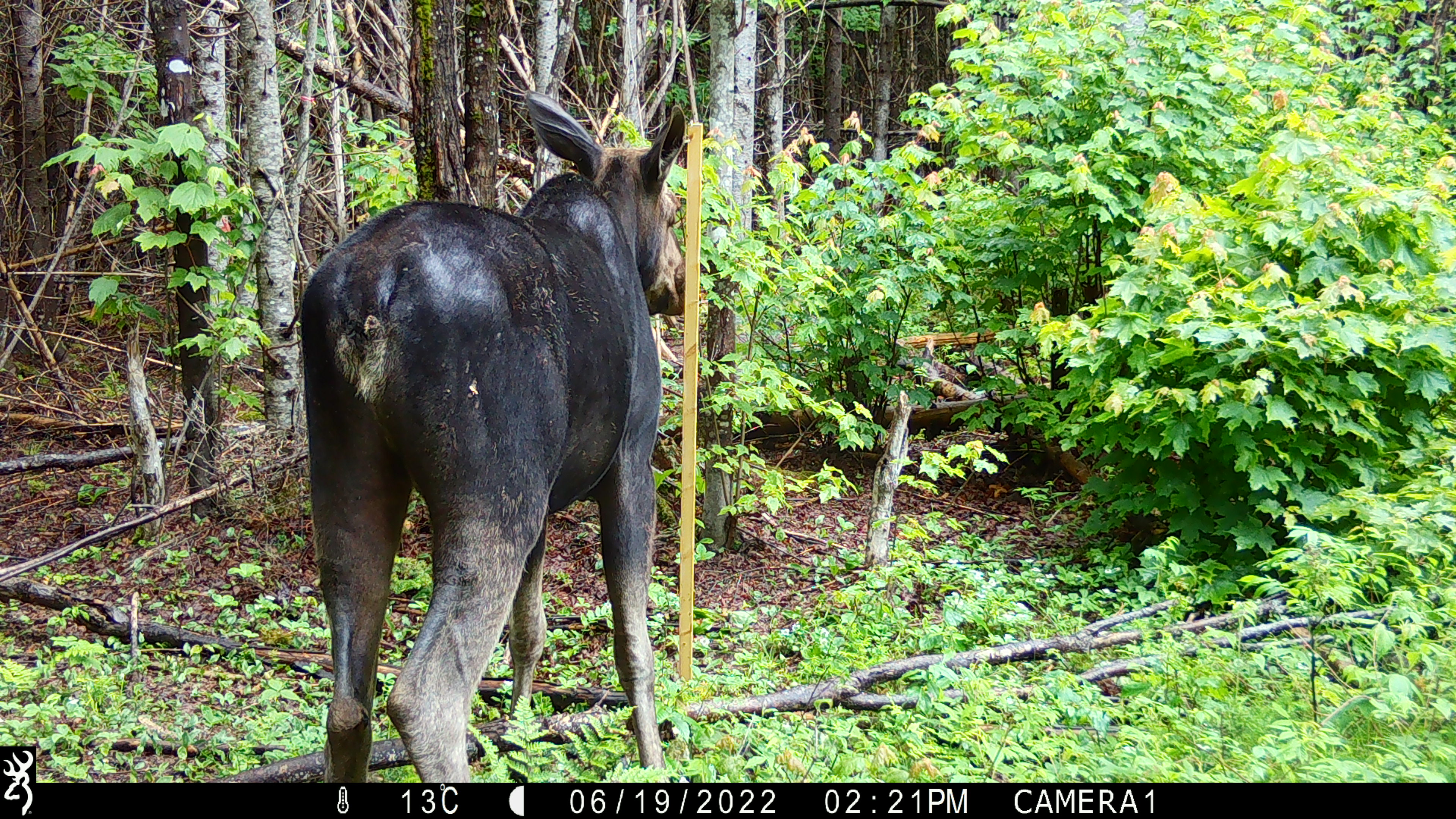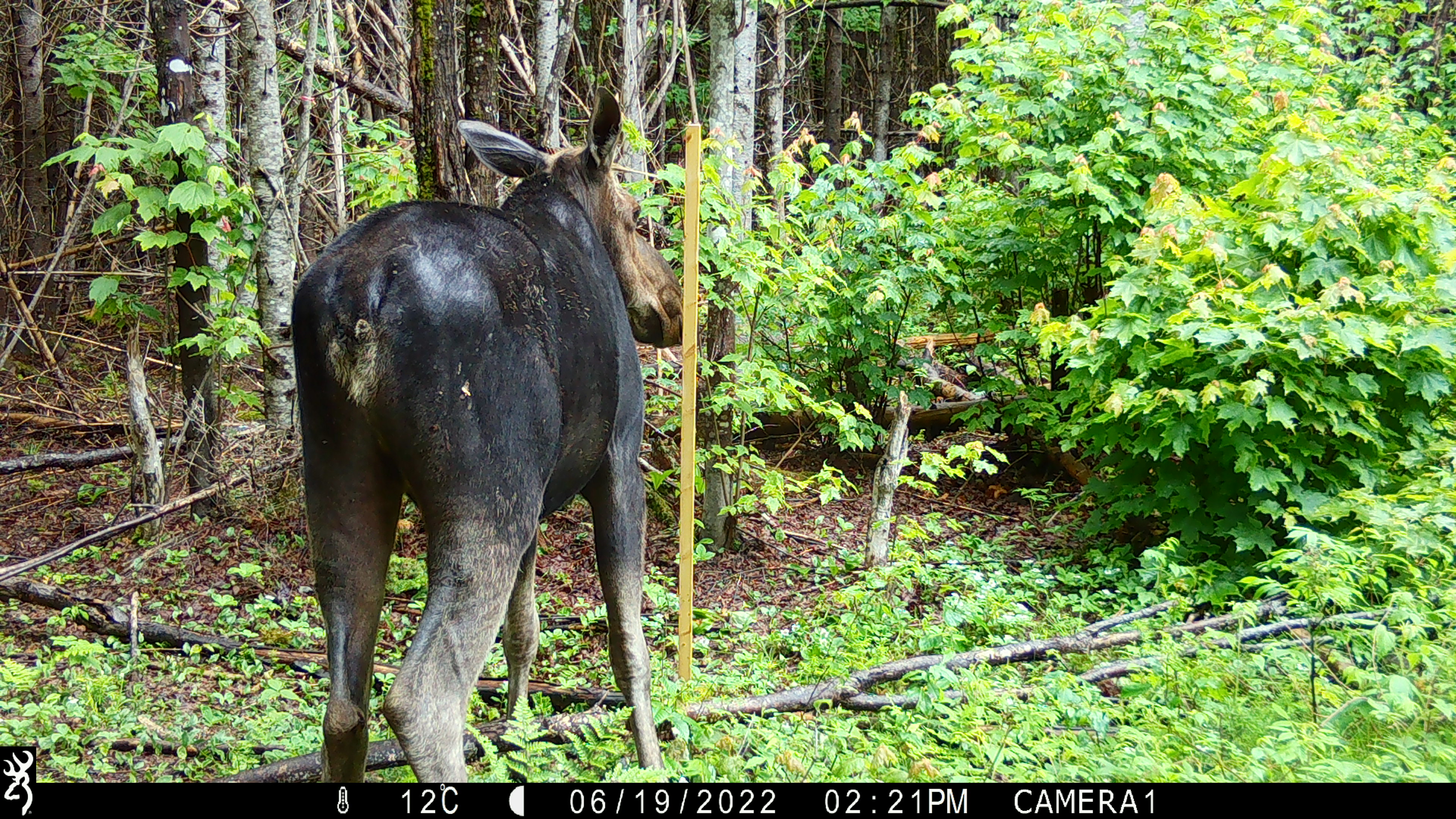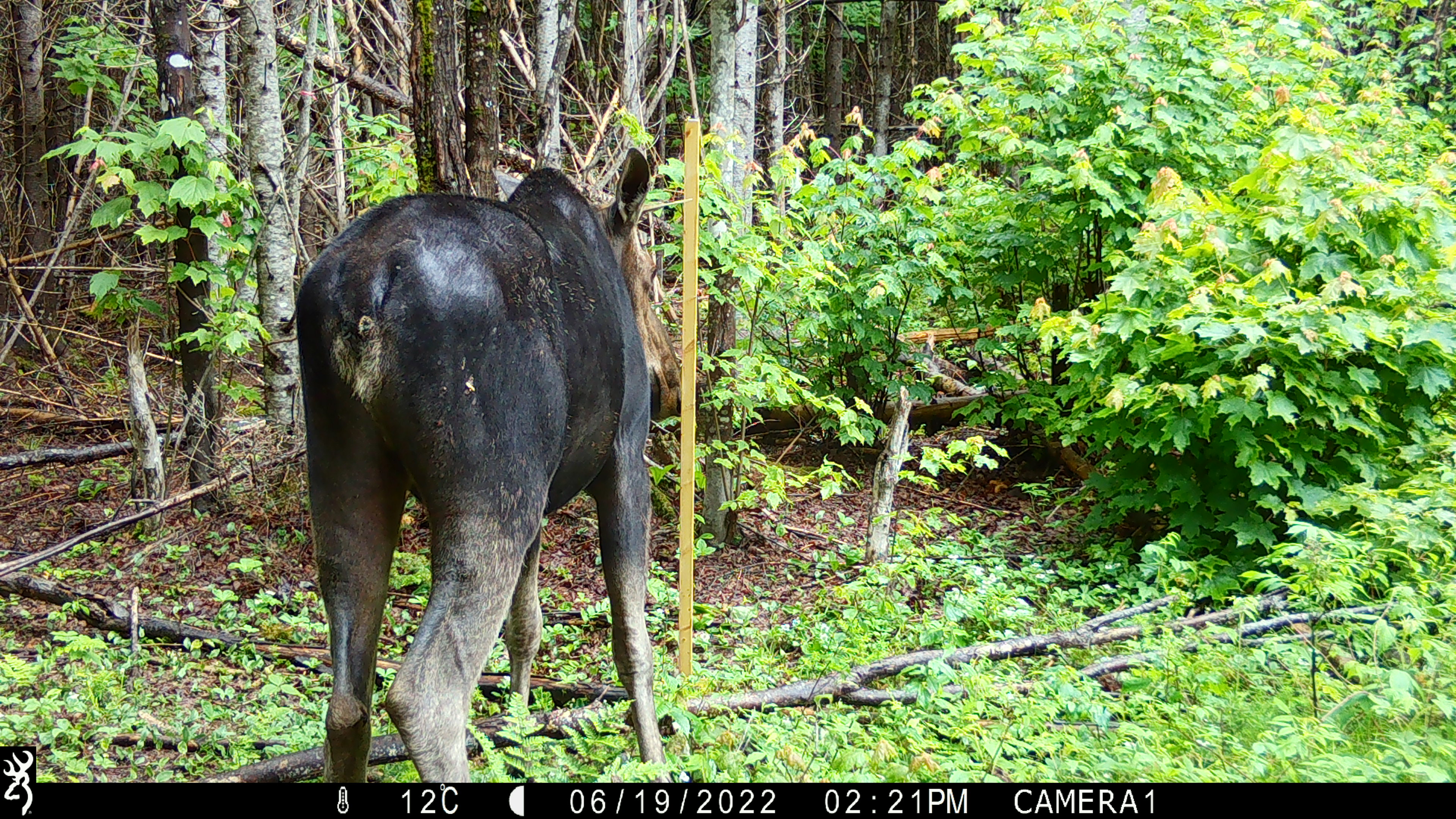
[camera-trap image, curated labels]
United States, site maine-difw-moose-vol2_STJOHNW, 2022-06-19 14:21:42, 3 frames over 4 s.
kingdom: Animalia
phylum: Chordata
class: Mammalia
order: Artiodactyla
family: Cervidae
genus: Alces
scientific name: Alces alces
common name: moose